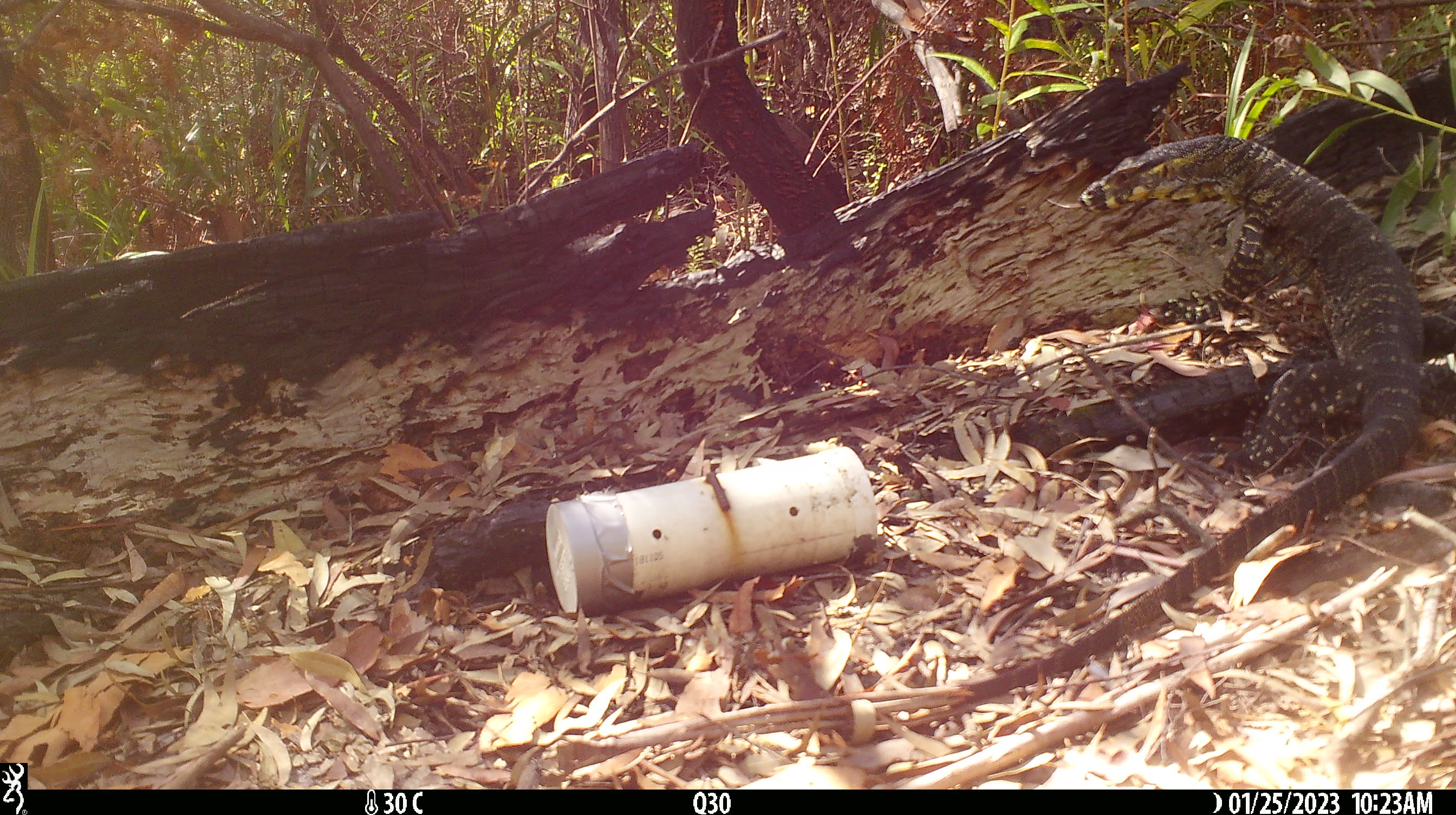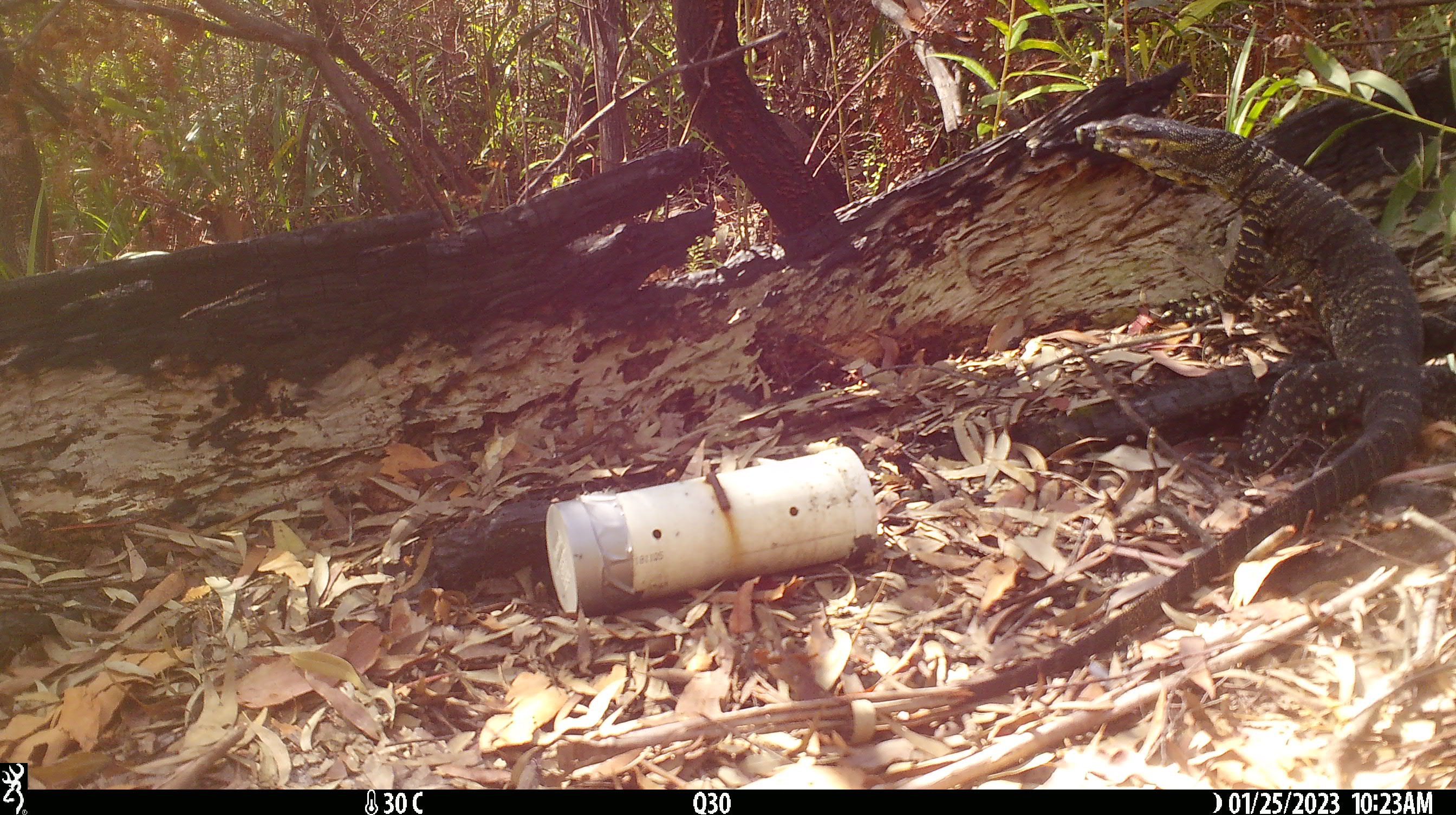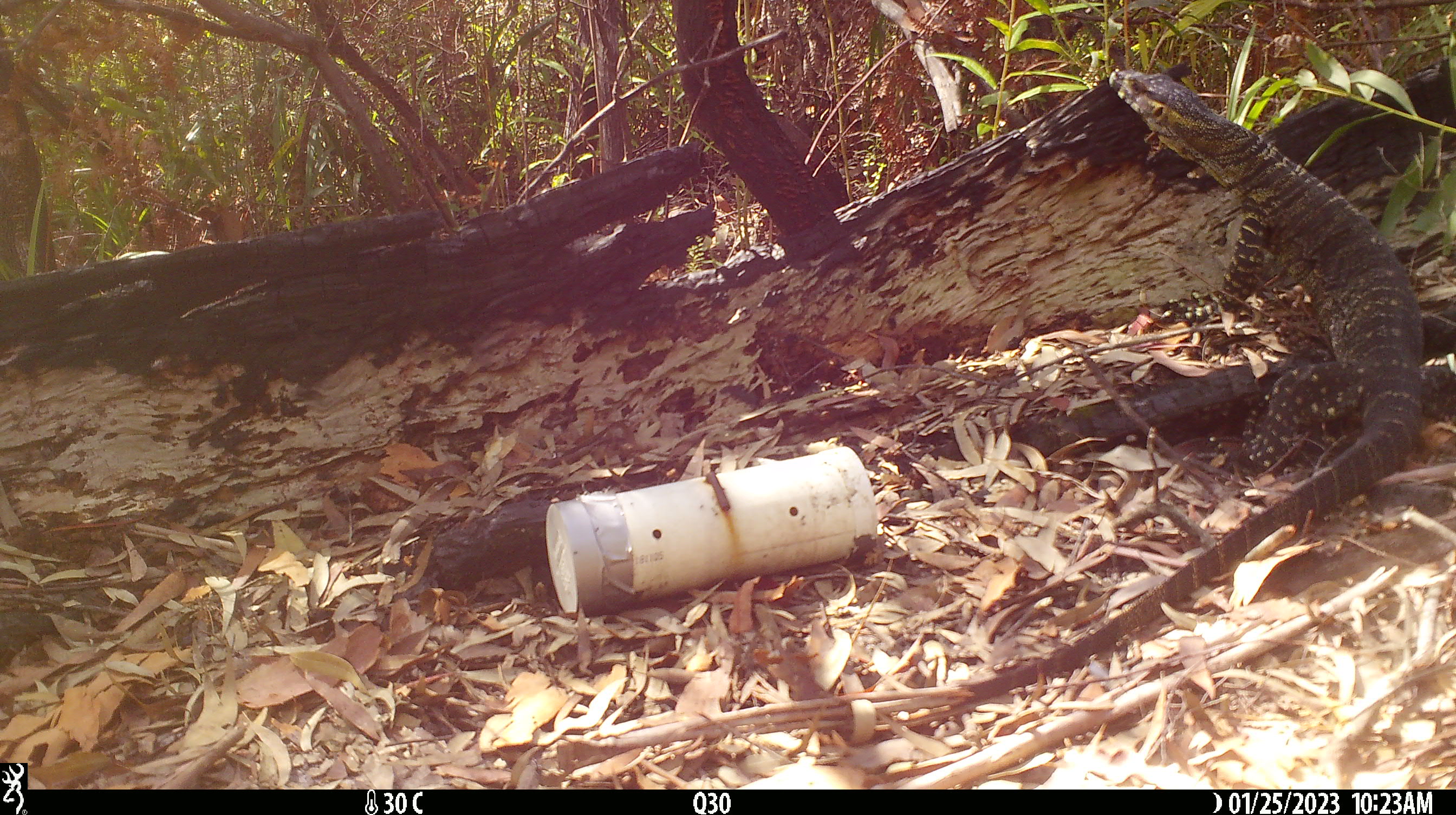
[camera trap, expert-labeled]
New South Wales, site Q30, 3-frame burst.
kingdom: Animalia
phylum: Chordata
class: Reptilia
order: Squamata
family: Varanidae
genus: Varanus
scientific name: Varanus varius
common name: lace monitor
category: goanna